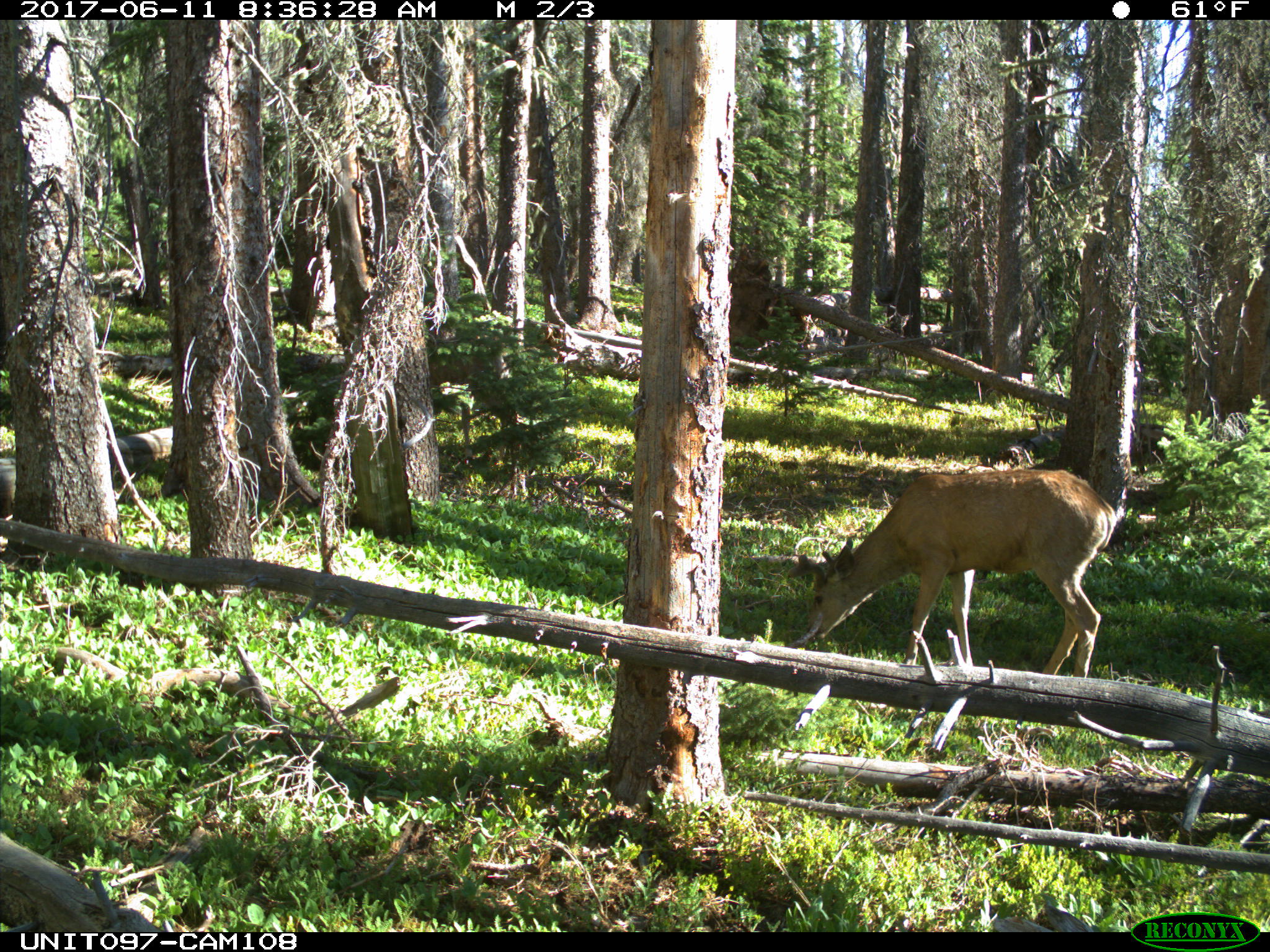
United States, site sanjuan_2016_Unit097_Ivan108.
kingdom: Animalia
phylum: Chordata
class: Mammalia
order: Artiodactyla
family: Cervidae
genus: Odocoileus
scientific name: Odocoileus hemionus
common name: mule deer